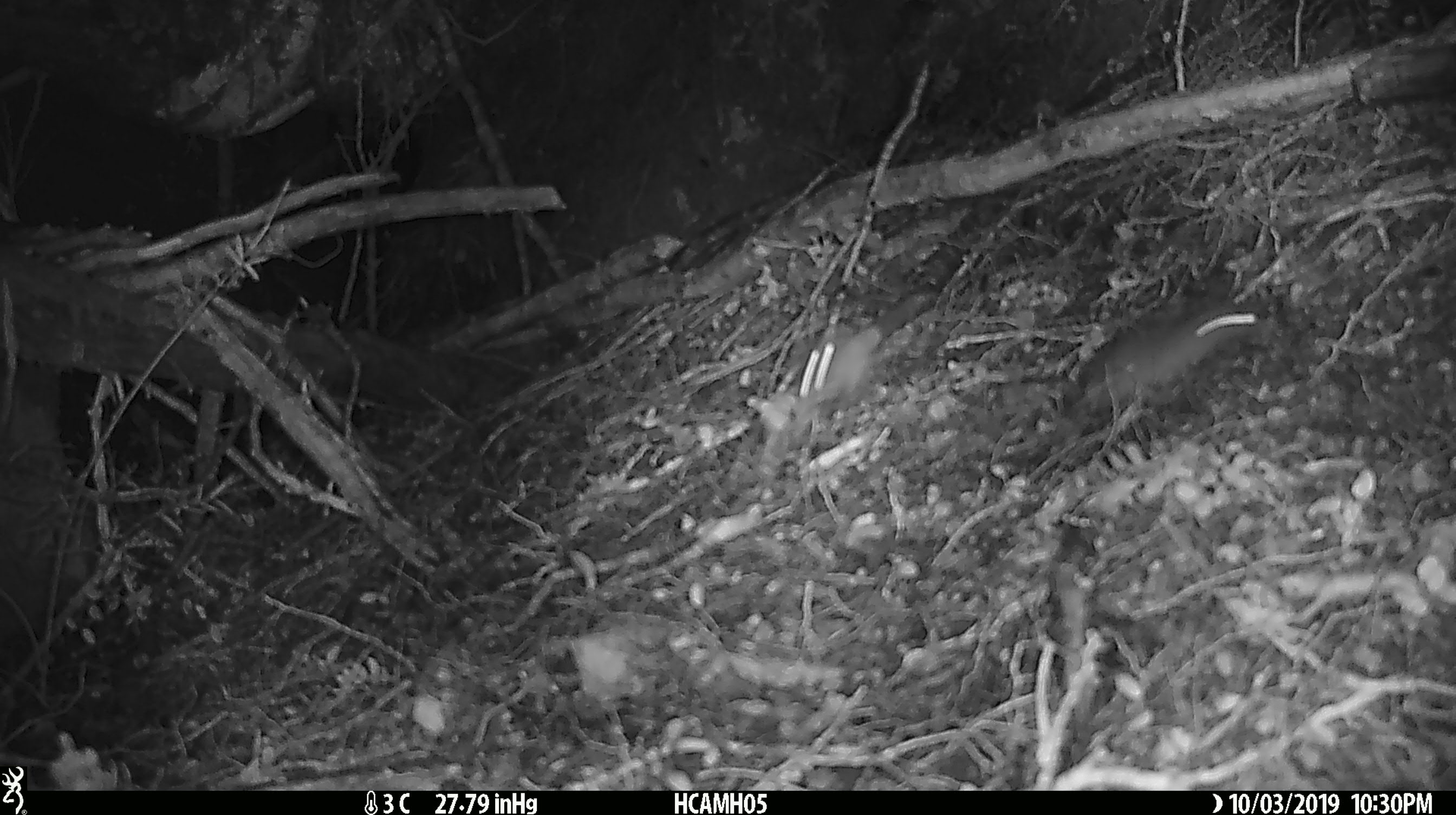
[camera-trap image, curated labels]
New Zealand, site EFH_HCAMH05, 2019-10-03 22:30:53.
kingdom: Animalia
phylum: Chordata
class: Mammalia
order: Rodentia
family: Muridae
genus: Mus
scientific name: Mus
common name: mouse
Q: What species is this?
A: Mouse (Mus).